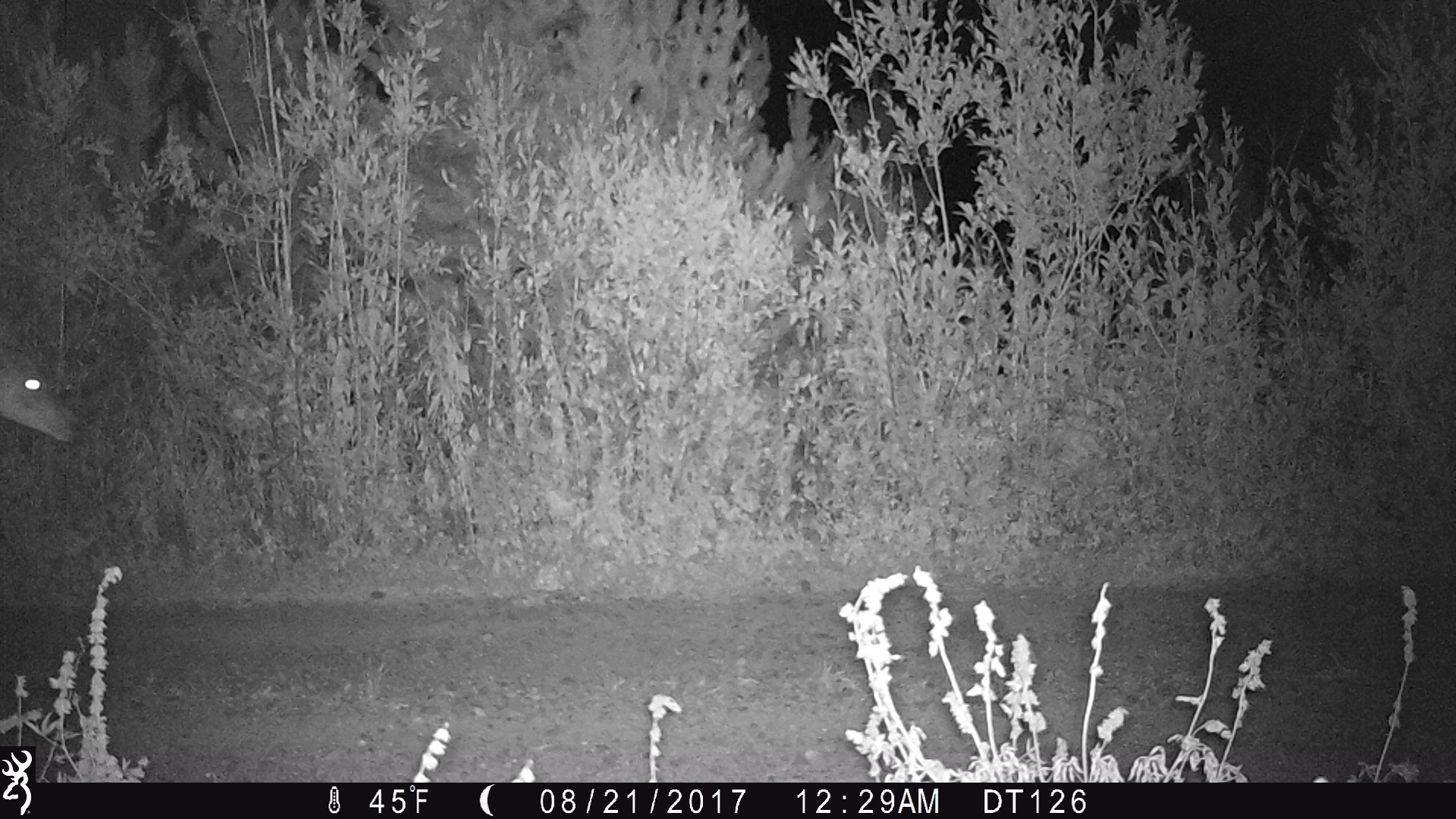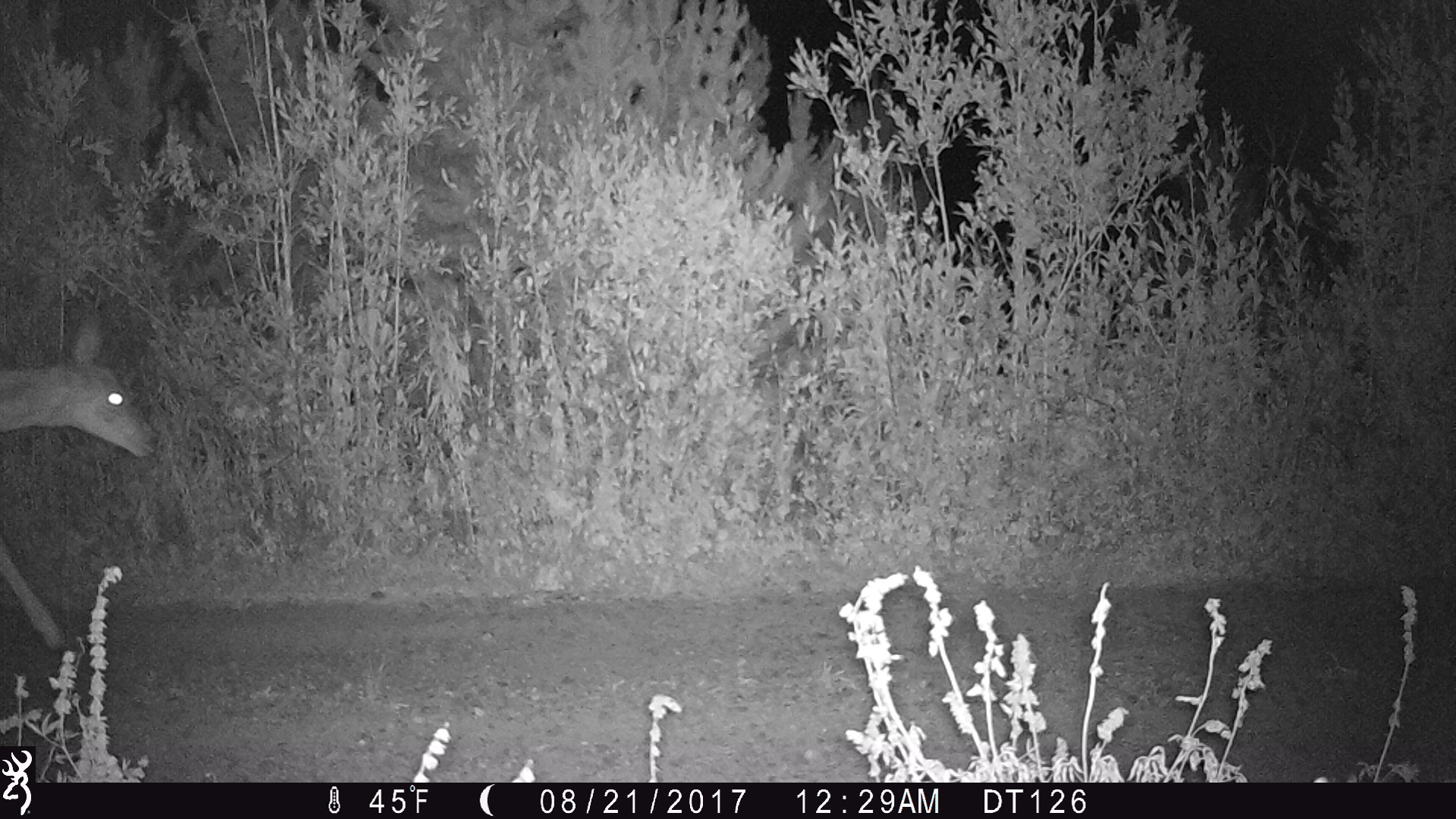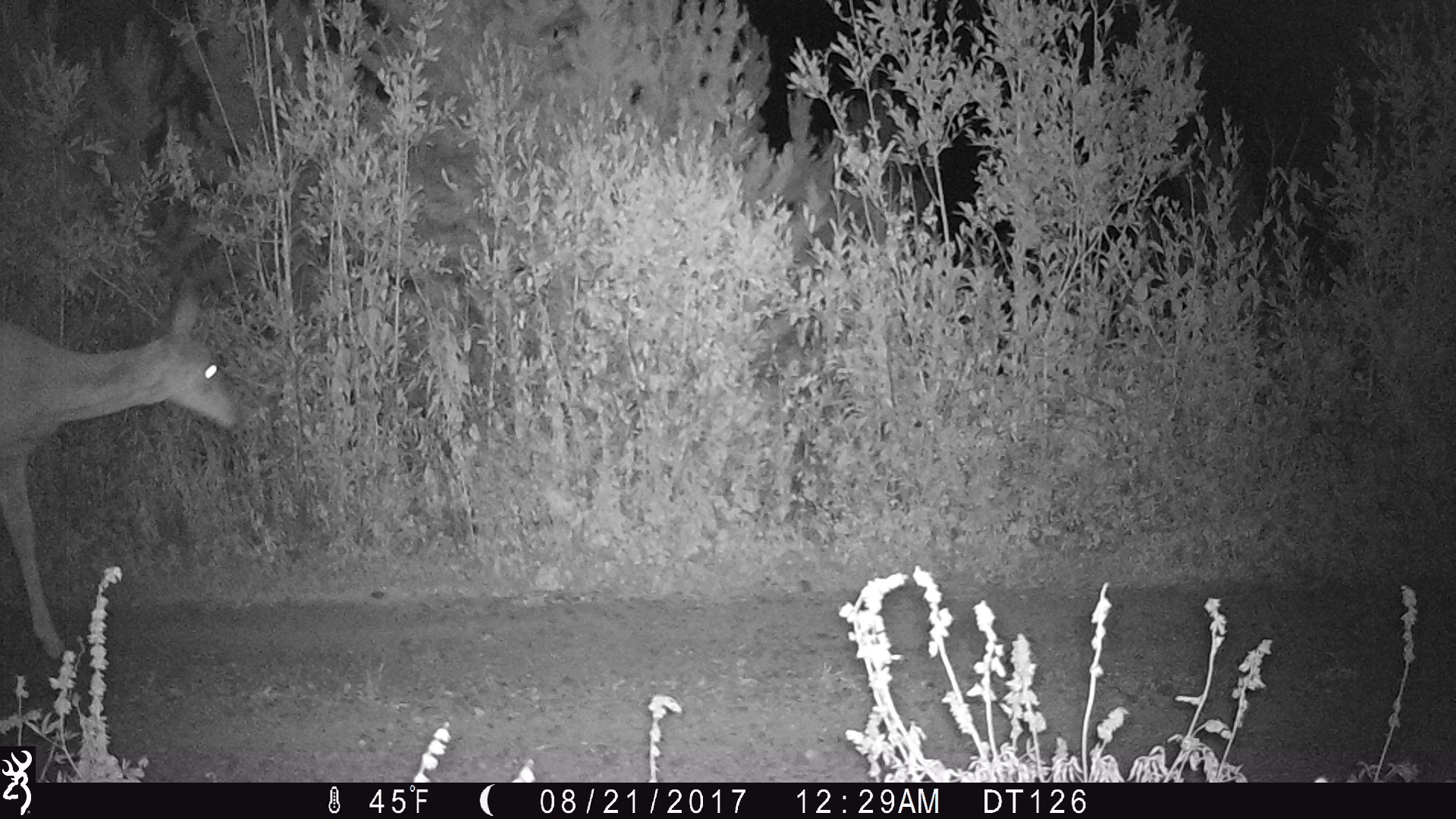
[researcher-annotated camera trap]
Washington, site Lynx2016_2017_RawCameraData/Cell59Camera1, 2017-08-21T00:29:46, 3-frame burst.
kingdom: Animalia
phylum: Chordata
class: Mammalia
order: Artiodactyla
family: Cervidae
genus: Odocoileus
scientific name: Odocoileus hemionus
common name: mule deer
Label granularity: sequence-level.